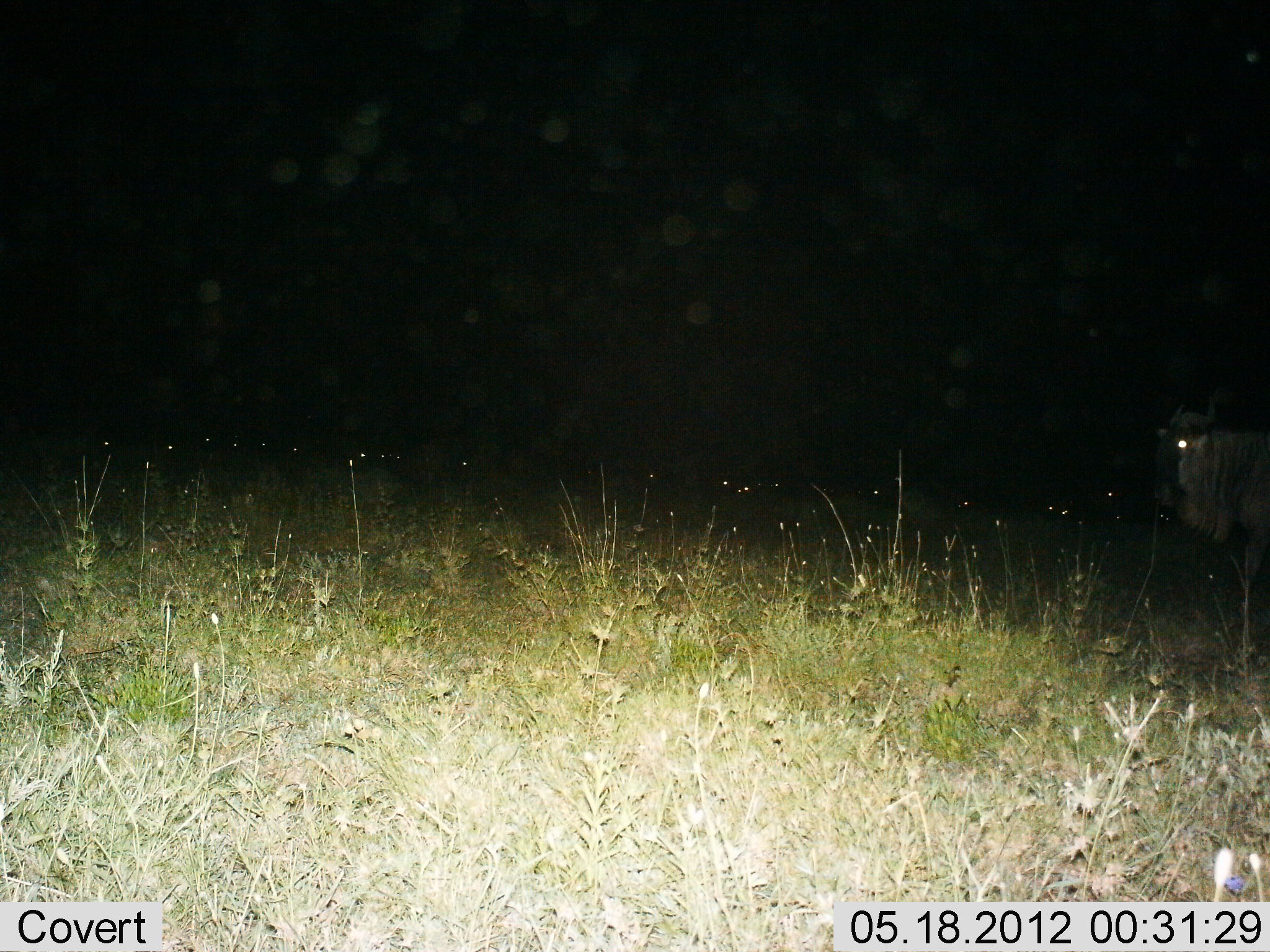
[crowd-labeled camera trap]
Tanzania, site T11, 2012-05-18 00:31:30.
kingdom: Animalia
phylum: Chordata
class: Mammalia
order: Artiodactyla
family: Bovidae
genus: Connochaetes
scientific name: Connochaetes taurinus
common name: blue wildebeest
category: wildebeest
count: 1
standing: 90%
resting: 10%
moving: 0%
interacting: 0%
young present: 0%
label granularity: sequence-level